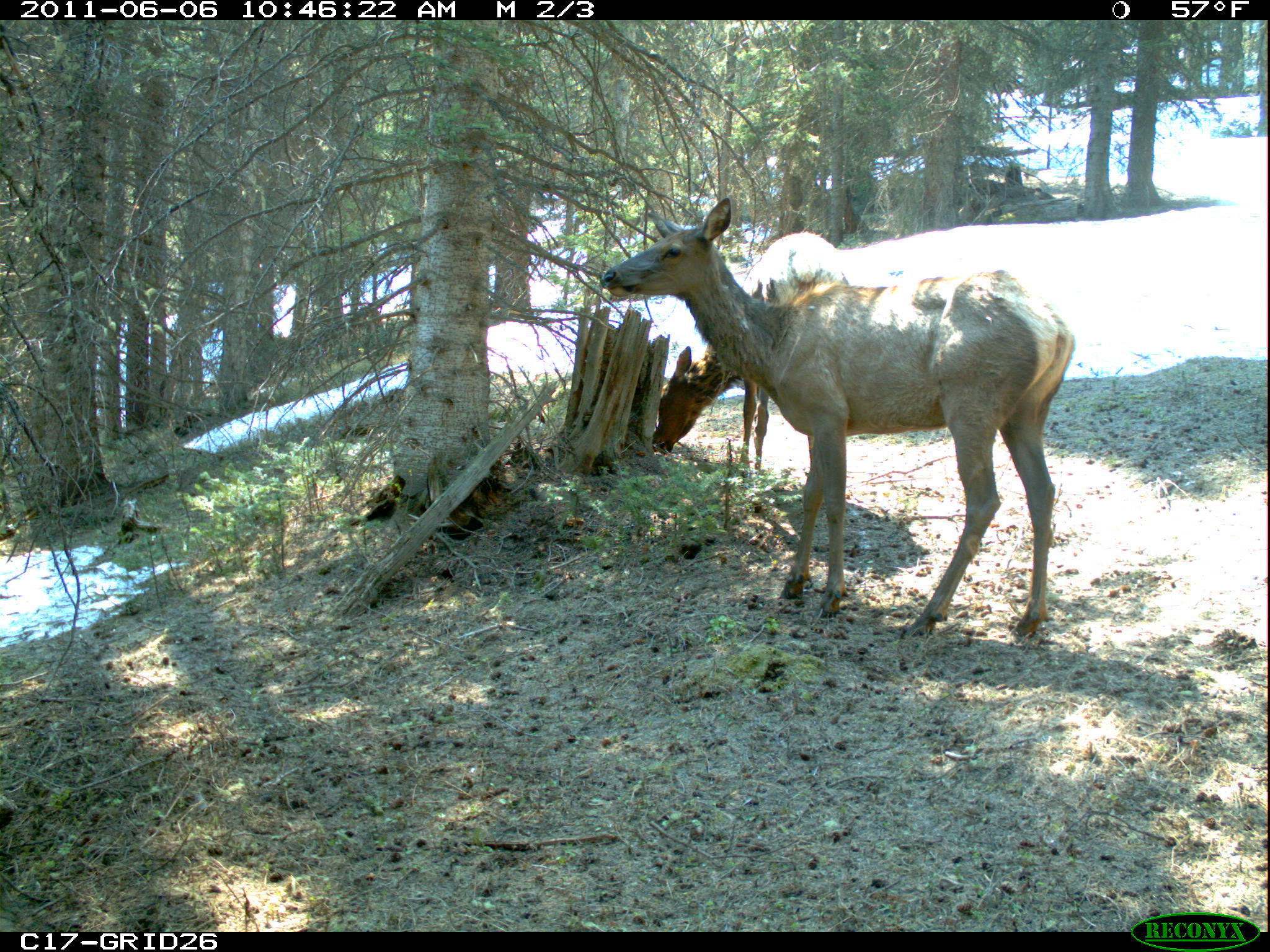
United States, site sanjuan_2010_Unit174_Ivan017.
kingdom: Animalia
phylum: Chordata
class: Mammalia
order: Artiodactyla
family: Cervidae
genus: Cervus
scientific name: Cervus elaphus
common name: red deer